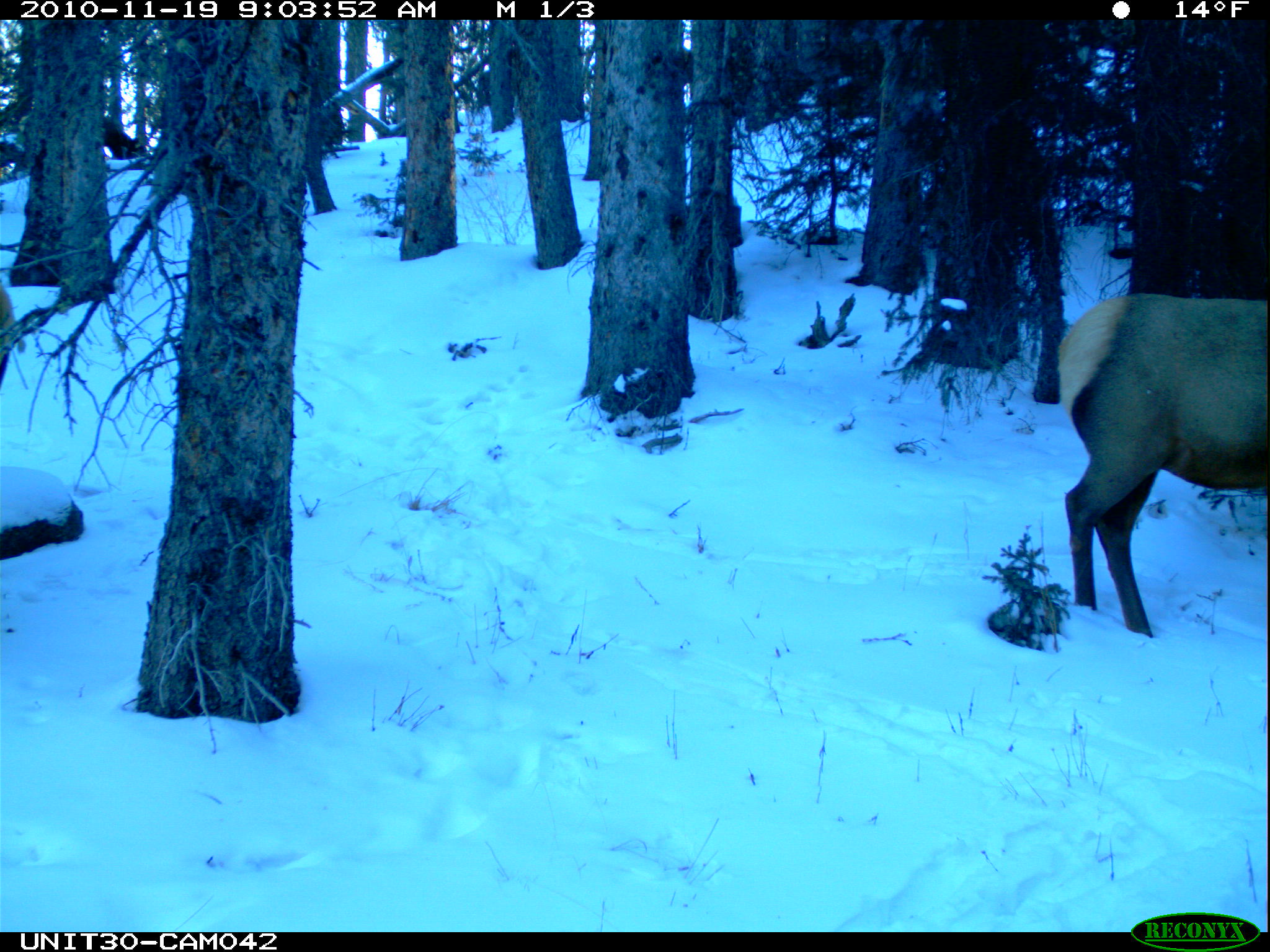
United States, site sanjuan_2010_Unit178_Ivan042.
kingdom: Animalia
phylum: Chordata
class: Mammalia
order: Artiodactyla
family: Cervidae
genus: Cervus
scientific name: Cervus elaphus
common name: red deer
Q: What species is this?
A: Cervus elaphus (red deer).